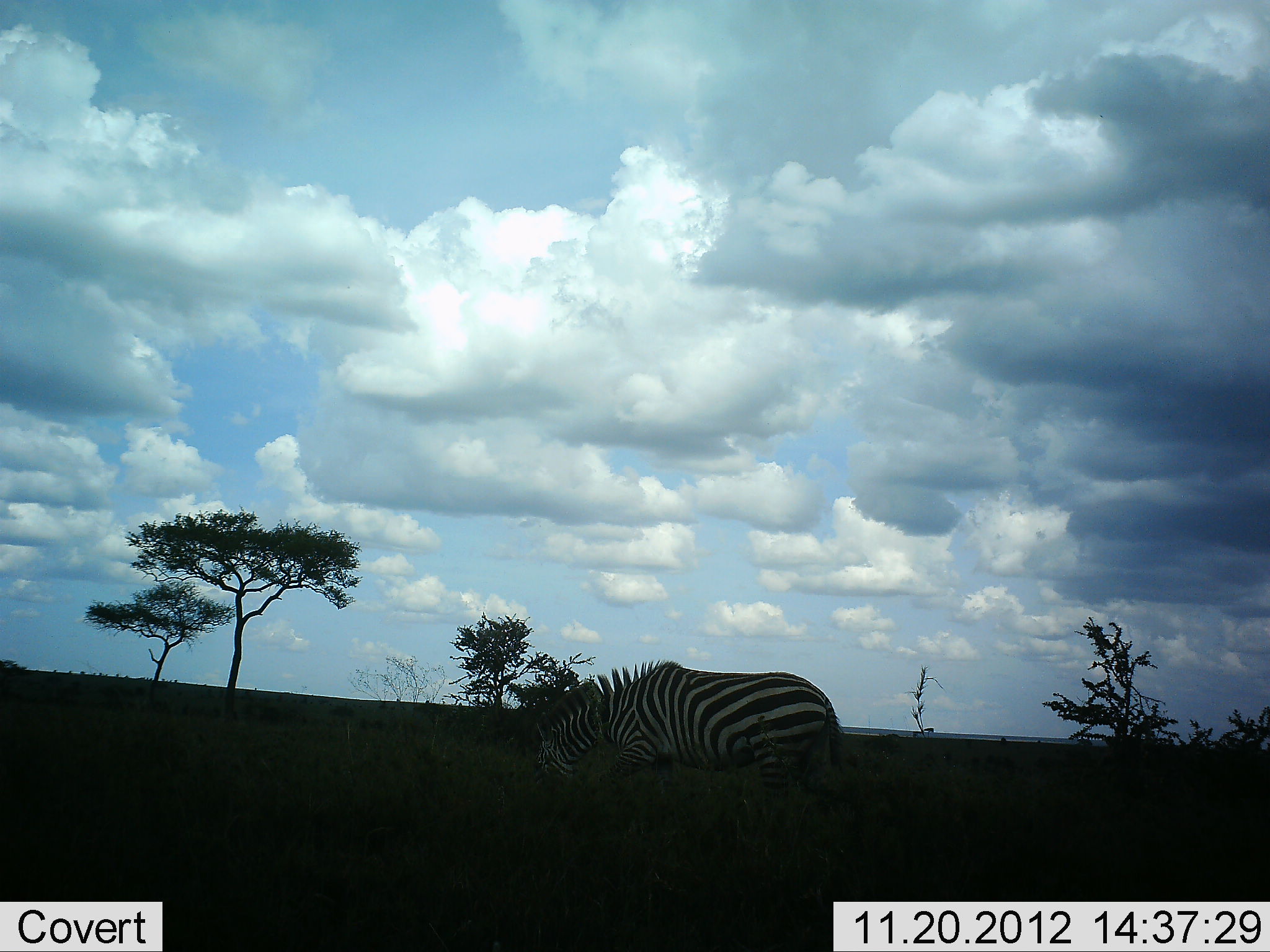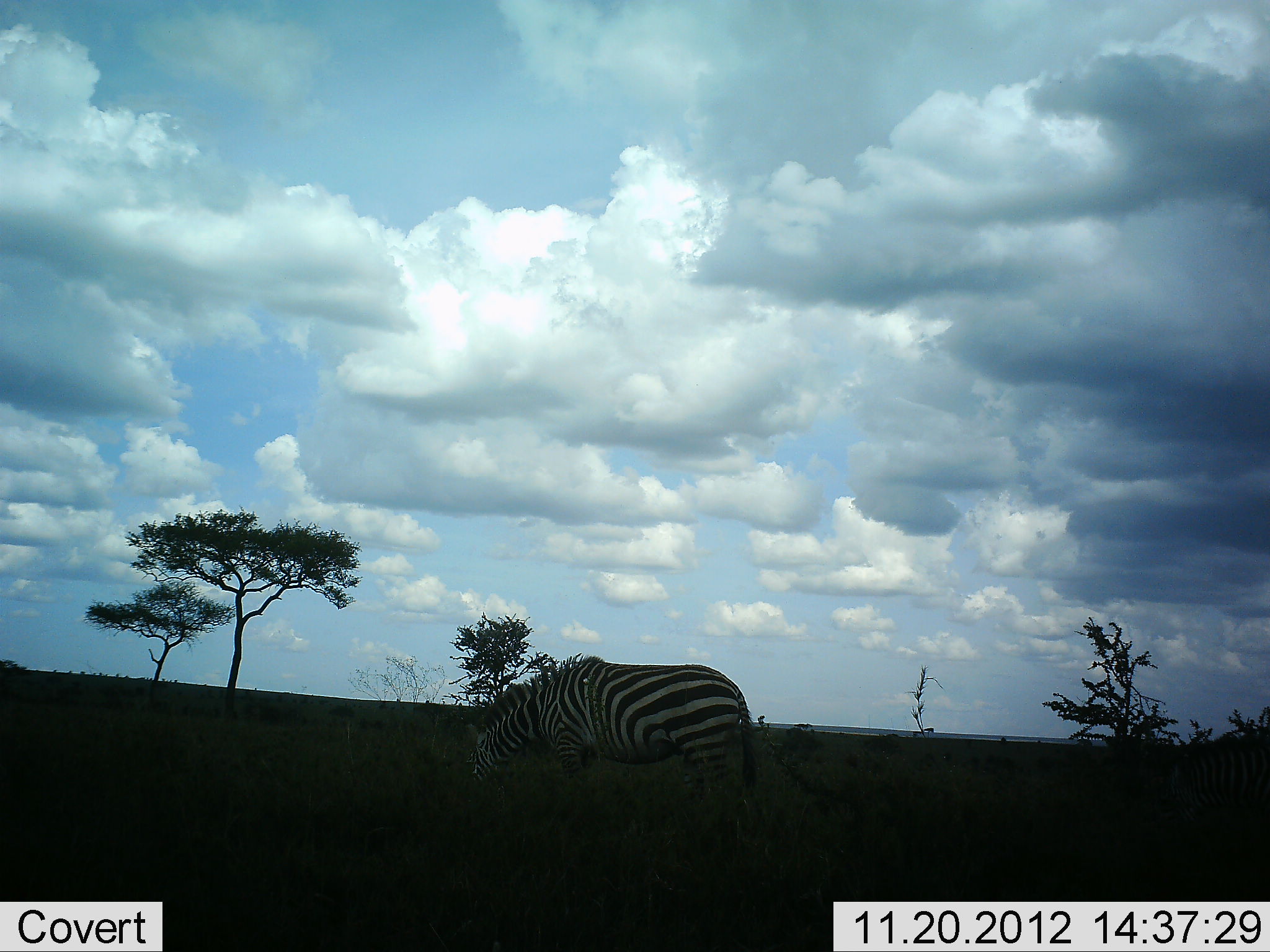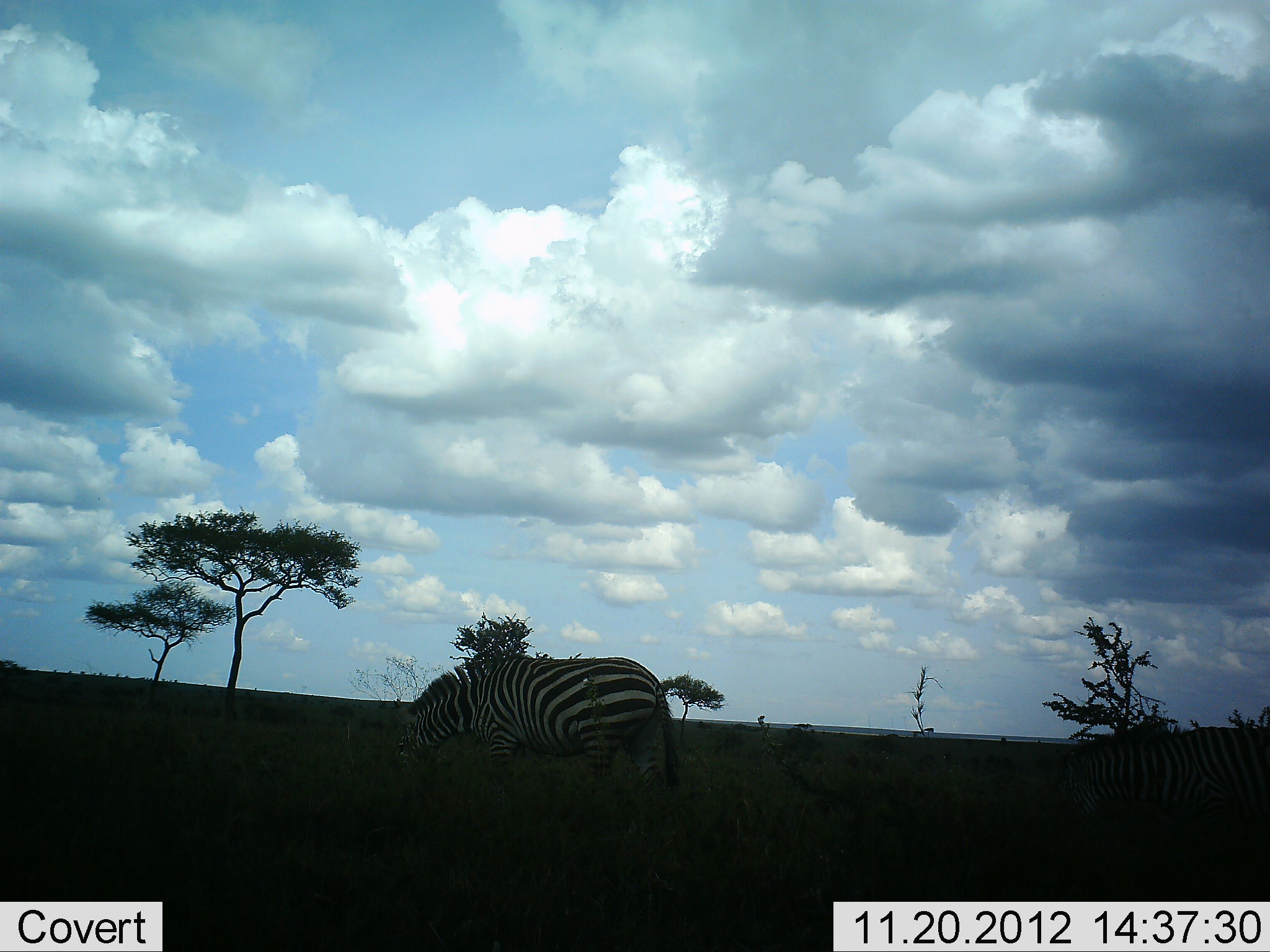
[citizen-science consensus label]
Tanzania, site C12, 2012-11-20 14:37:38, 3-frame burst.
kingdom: Animalia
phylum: Chordata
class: Mammalia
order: Perissodactyla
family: Equidae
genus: Equus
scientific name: Equus quagga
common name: plains zebra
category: zebra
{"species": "zebra (plains zebra) (Equus quagga)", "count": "2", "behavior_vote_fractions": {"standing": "10%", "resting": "0%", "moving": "50%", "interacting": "0%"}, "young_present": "0%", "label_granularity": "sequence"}